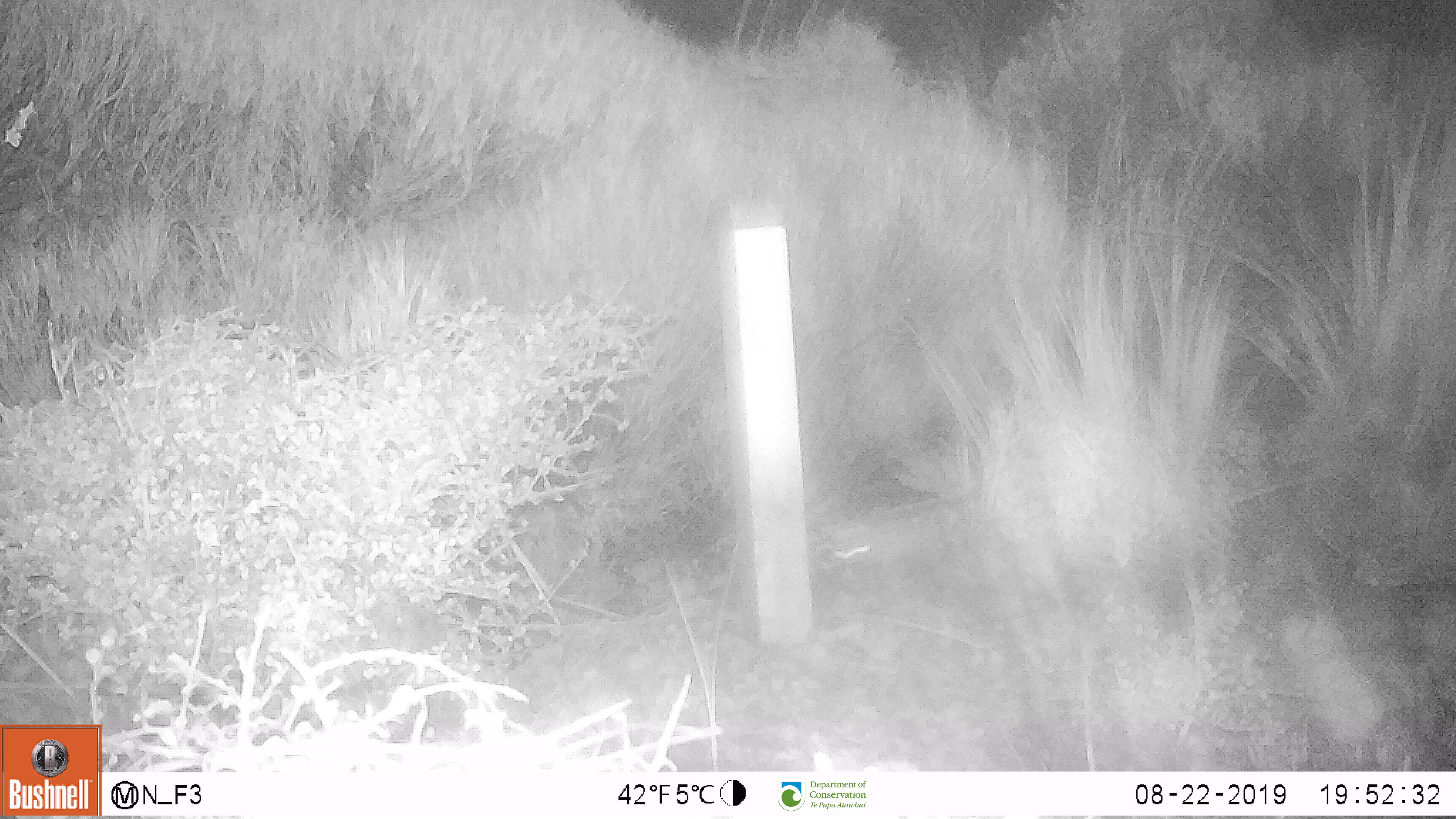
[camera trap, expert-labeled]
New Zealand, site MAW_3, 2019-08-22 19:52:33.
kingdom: Animalia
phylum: Chordata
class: Mammalia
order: Rodentia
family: Muridae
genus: Mus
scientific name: Mus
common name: mouse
Mouse (Mus).